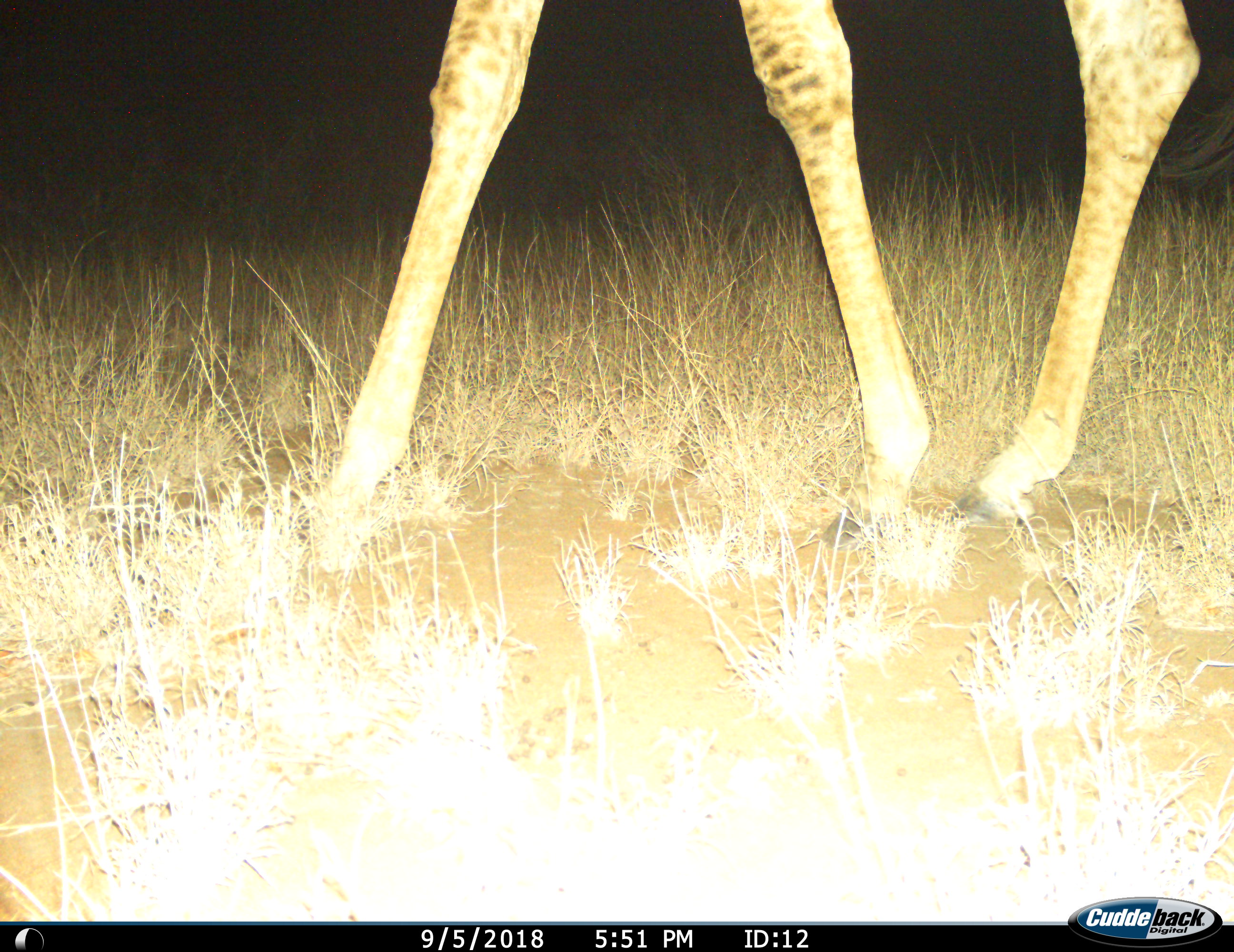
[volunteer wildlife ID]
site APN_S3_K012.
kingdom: Animalia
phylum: Chordata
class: Mammalia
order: Artiodactyla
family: Giraffidae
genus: Giraffa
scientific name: Giraffa camelopardalis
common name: giraffe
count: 1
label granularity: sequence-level